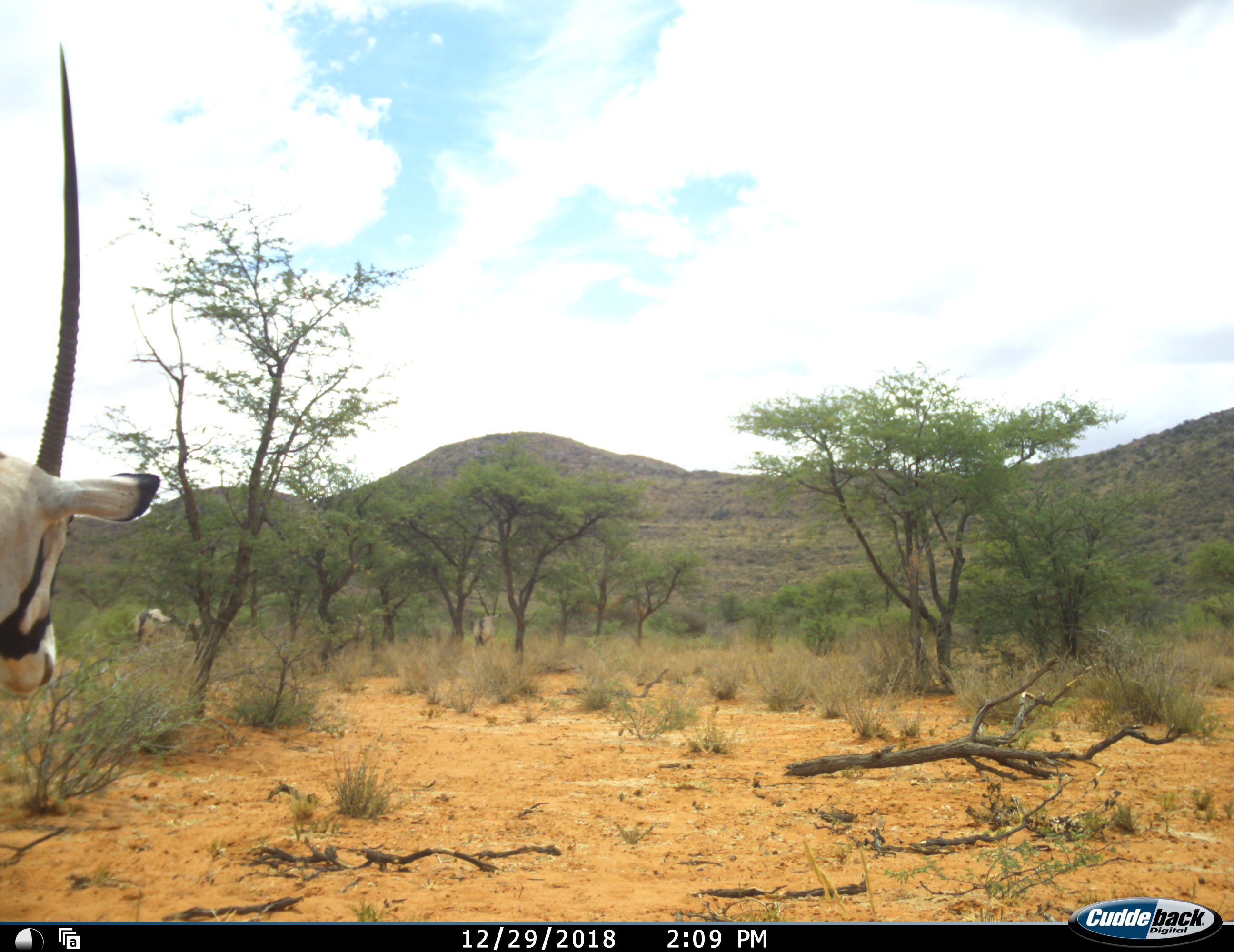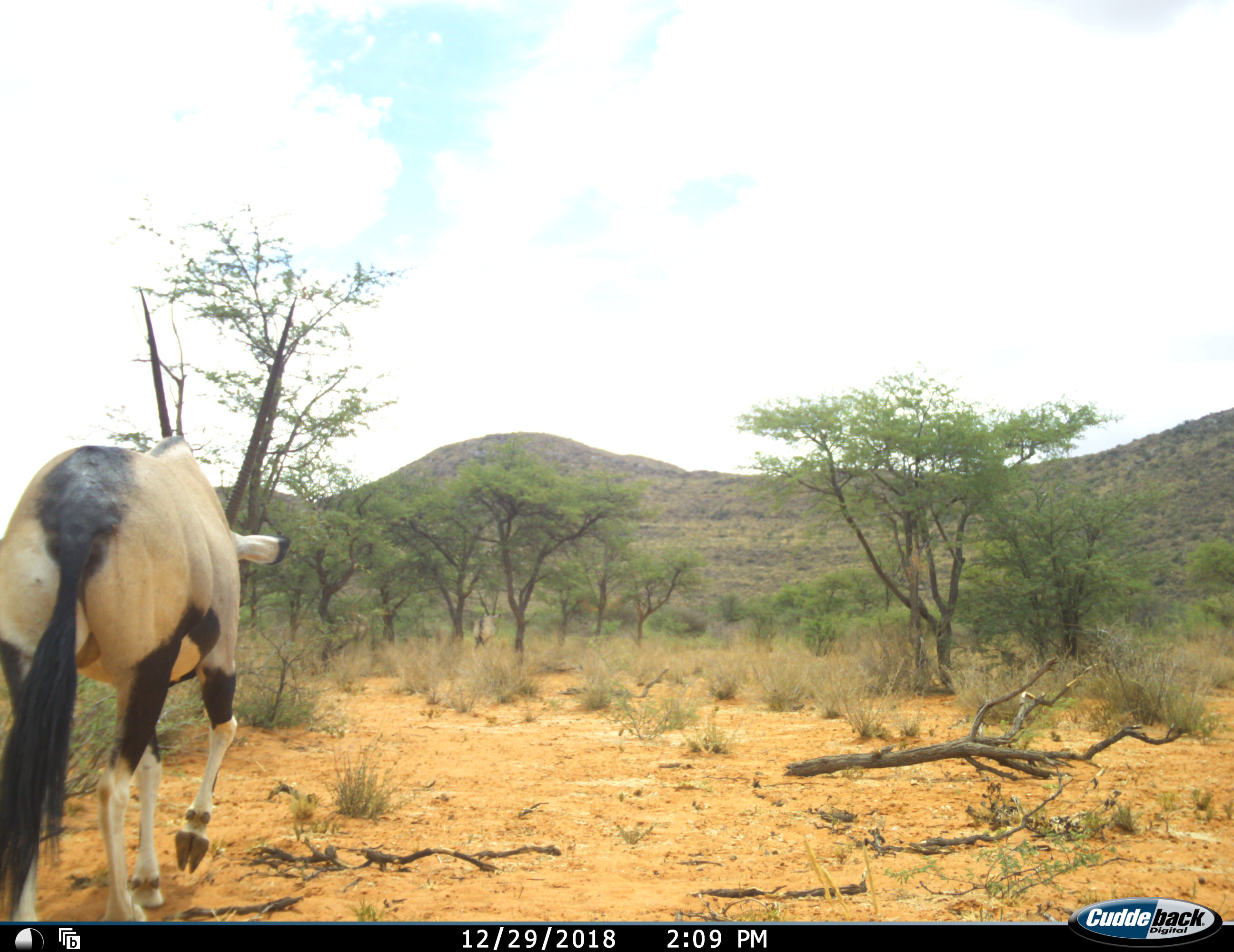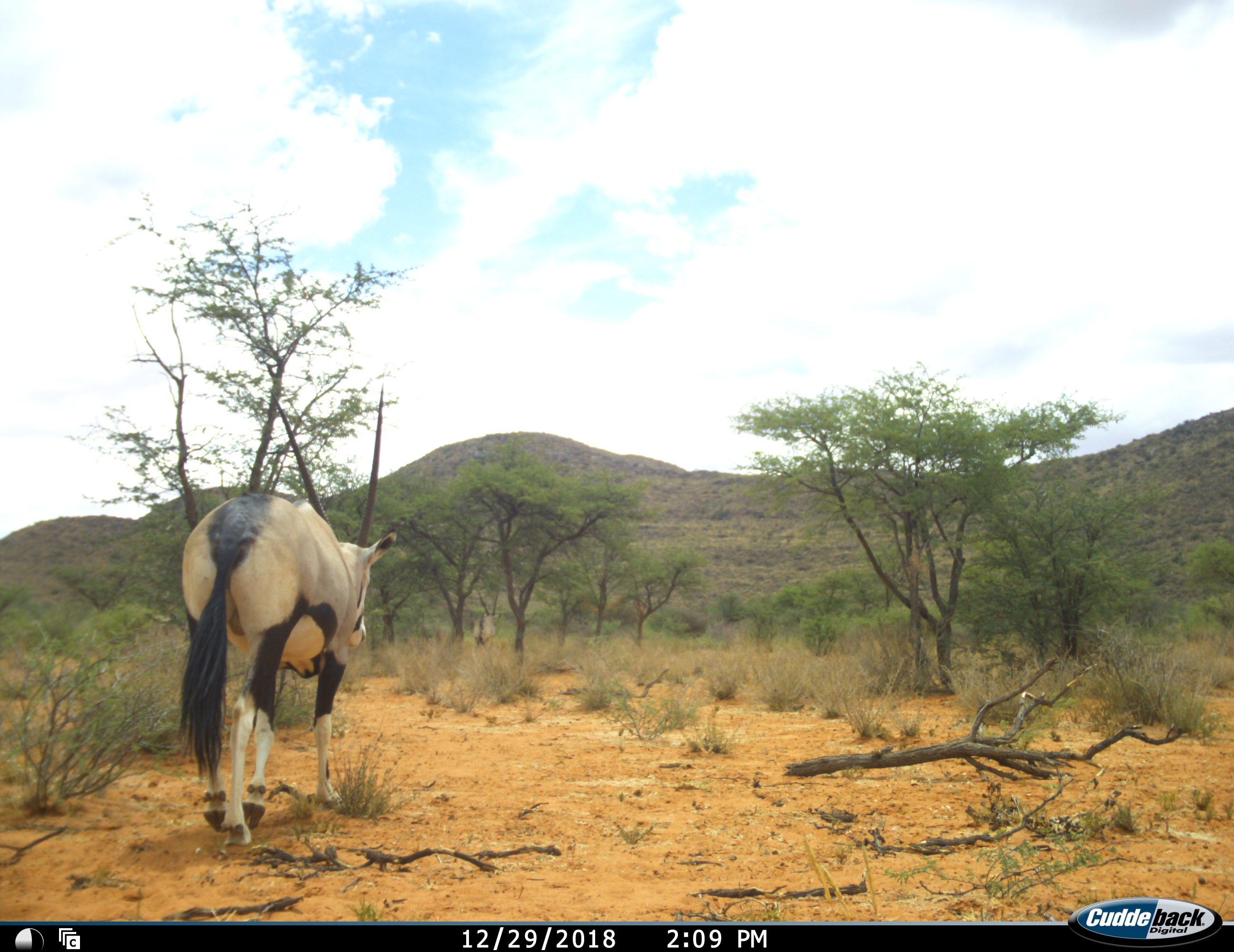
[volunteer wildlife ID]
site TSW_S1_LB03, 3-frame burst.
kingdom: Animalia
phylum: Chordata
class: Mammalia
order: Artiodactyla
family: Bovidae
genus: Oryx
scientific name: Oryx gazella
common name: gemsbok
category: oryx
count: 1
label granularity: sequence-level